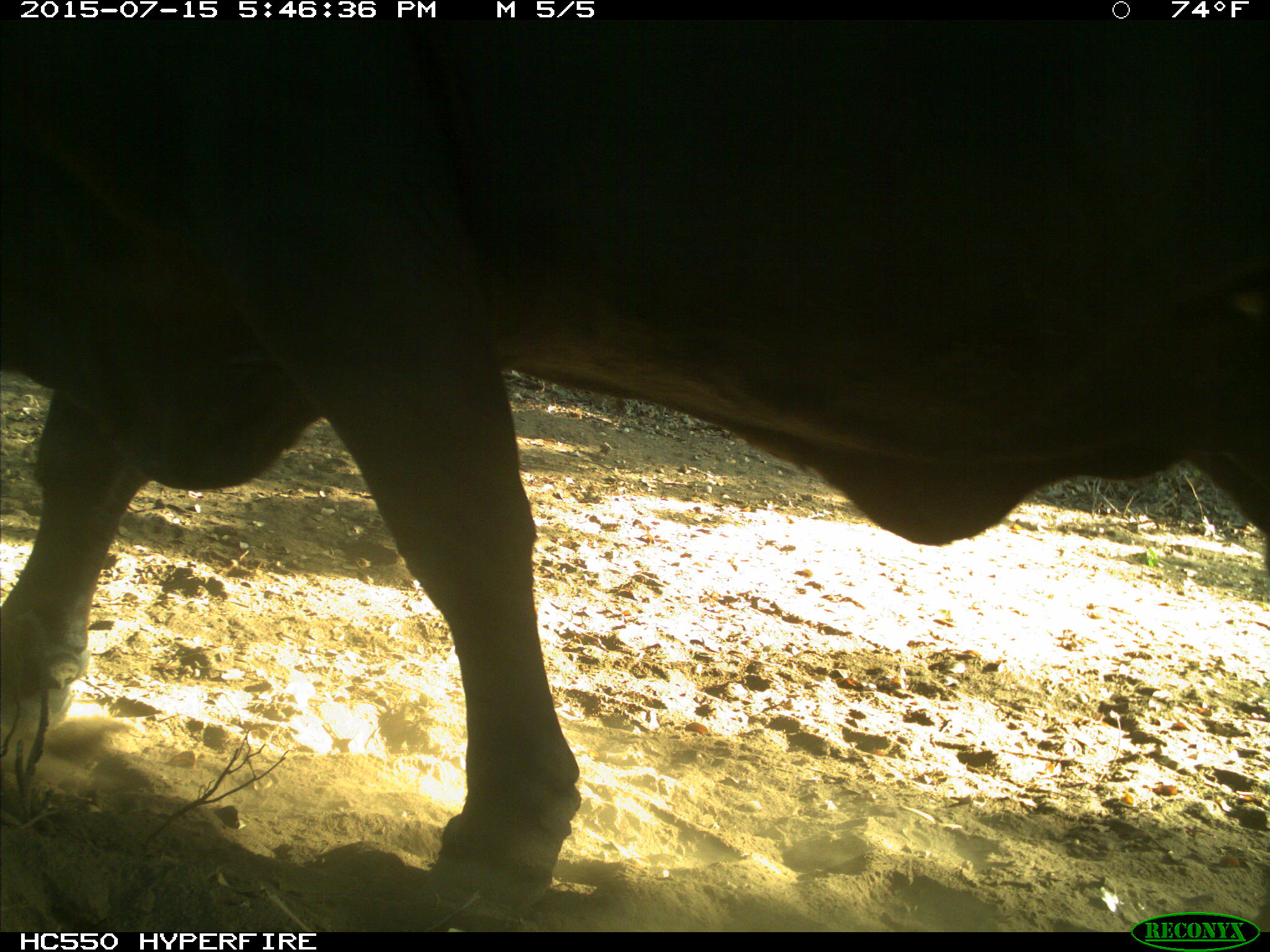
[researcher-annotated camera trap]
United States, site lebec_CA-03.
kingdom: Animalia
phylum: Chordata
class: Mammalia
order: Artiodactyla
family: Bovidae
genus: Bos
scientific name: Bos taurus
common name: domestic cow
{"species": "Bos taurus (domestic cow)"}